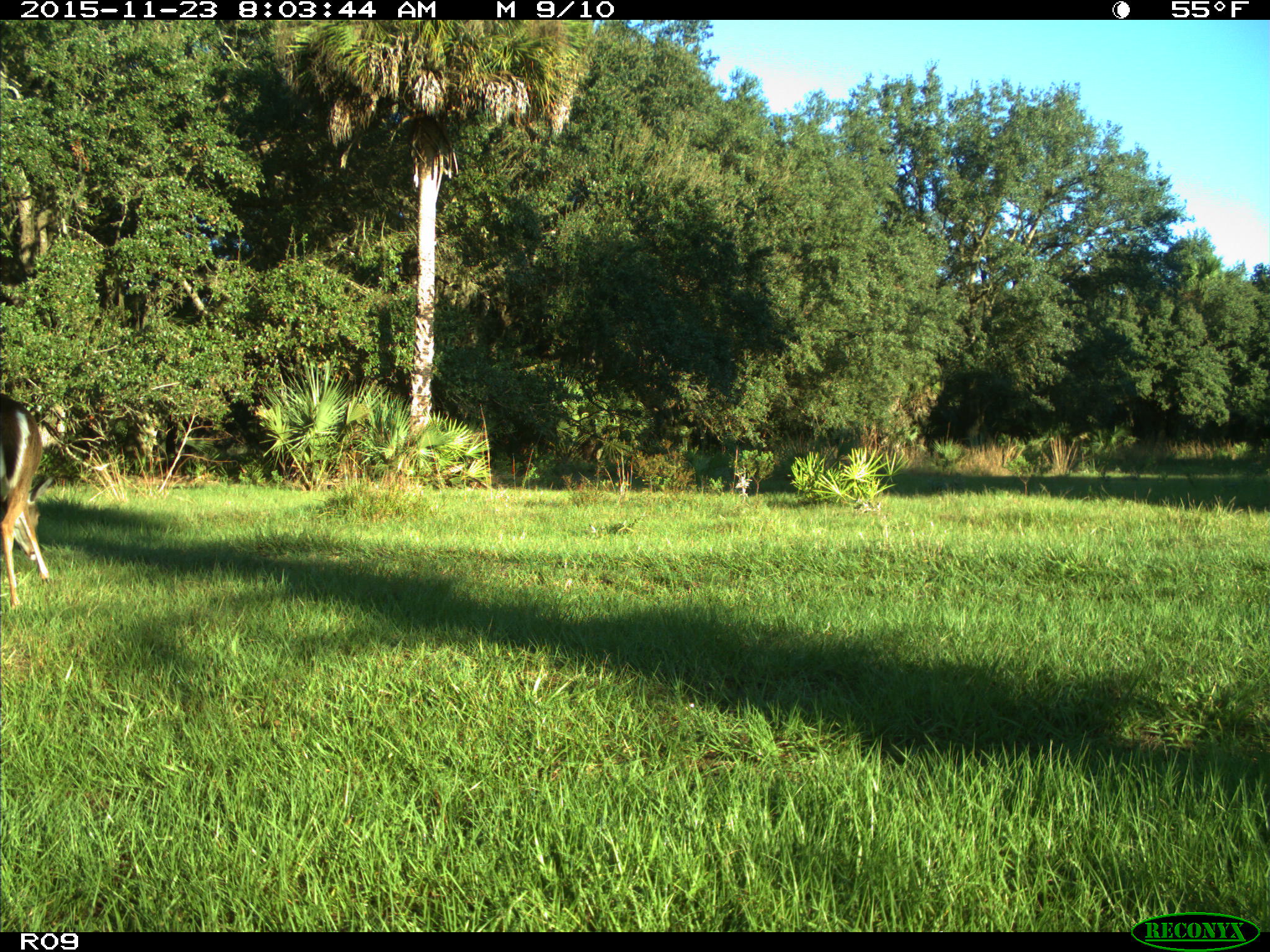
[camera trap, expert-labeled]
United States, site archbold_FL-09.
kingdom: Animalia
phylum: Chordata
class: Mammalia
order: Artiodactyla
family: Cervidae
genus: Odocoileus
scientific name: Odocoileus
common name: deer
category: unidentified deer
Unidentified deer (deer) (Odocoileus).